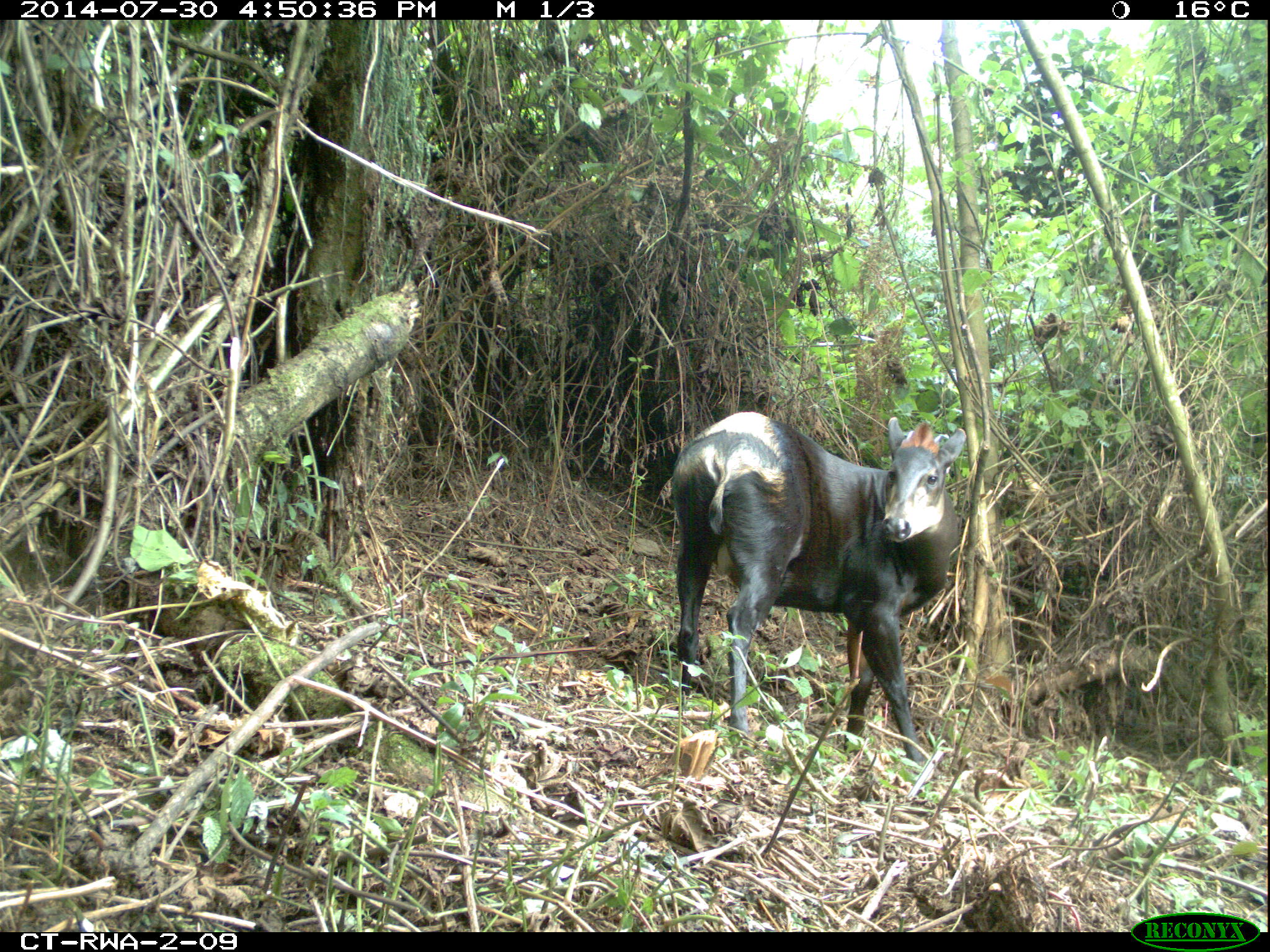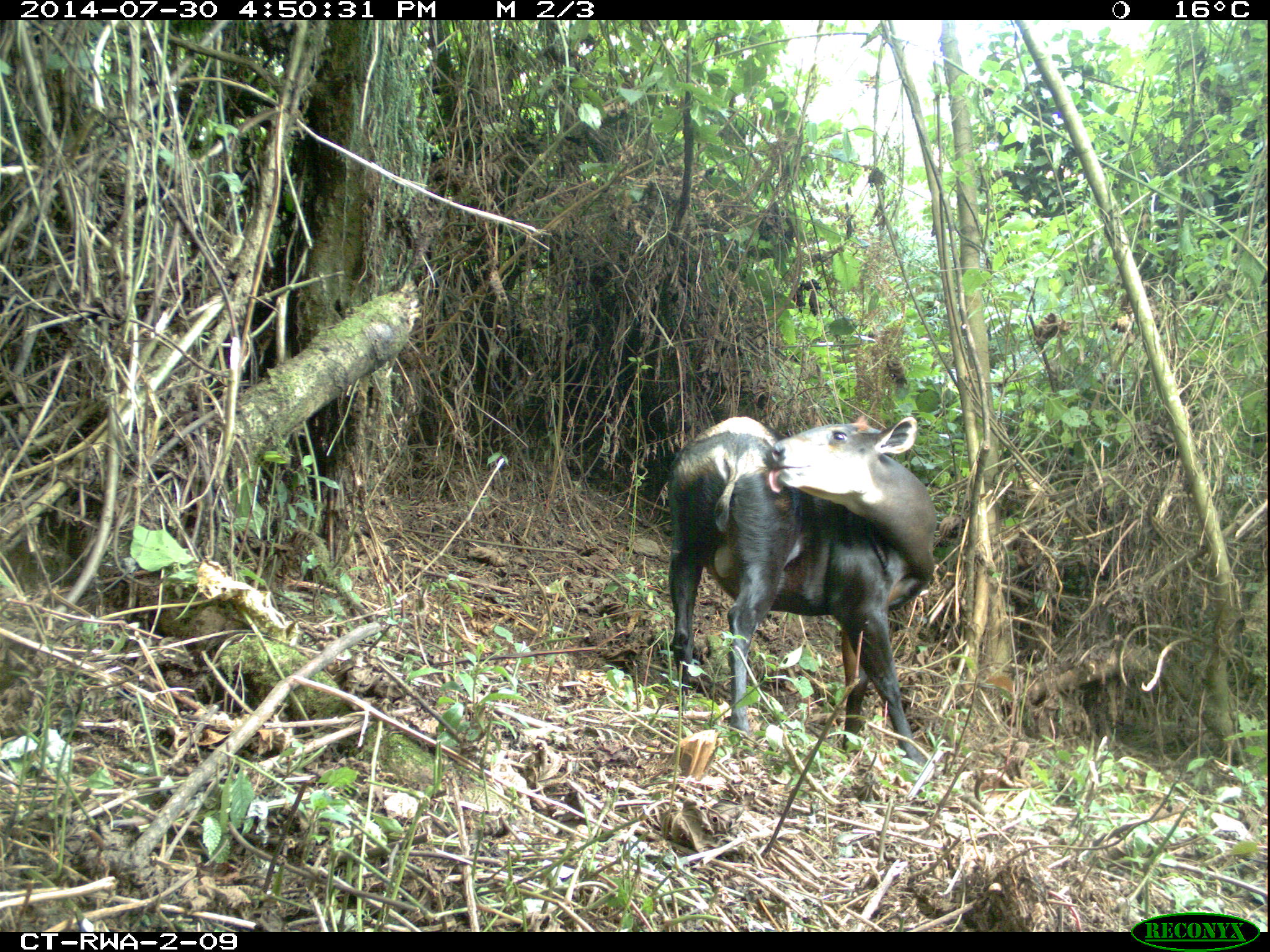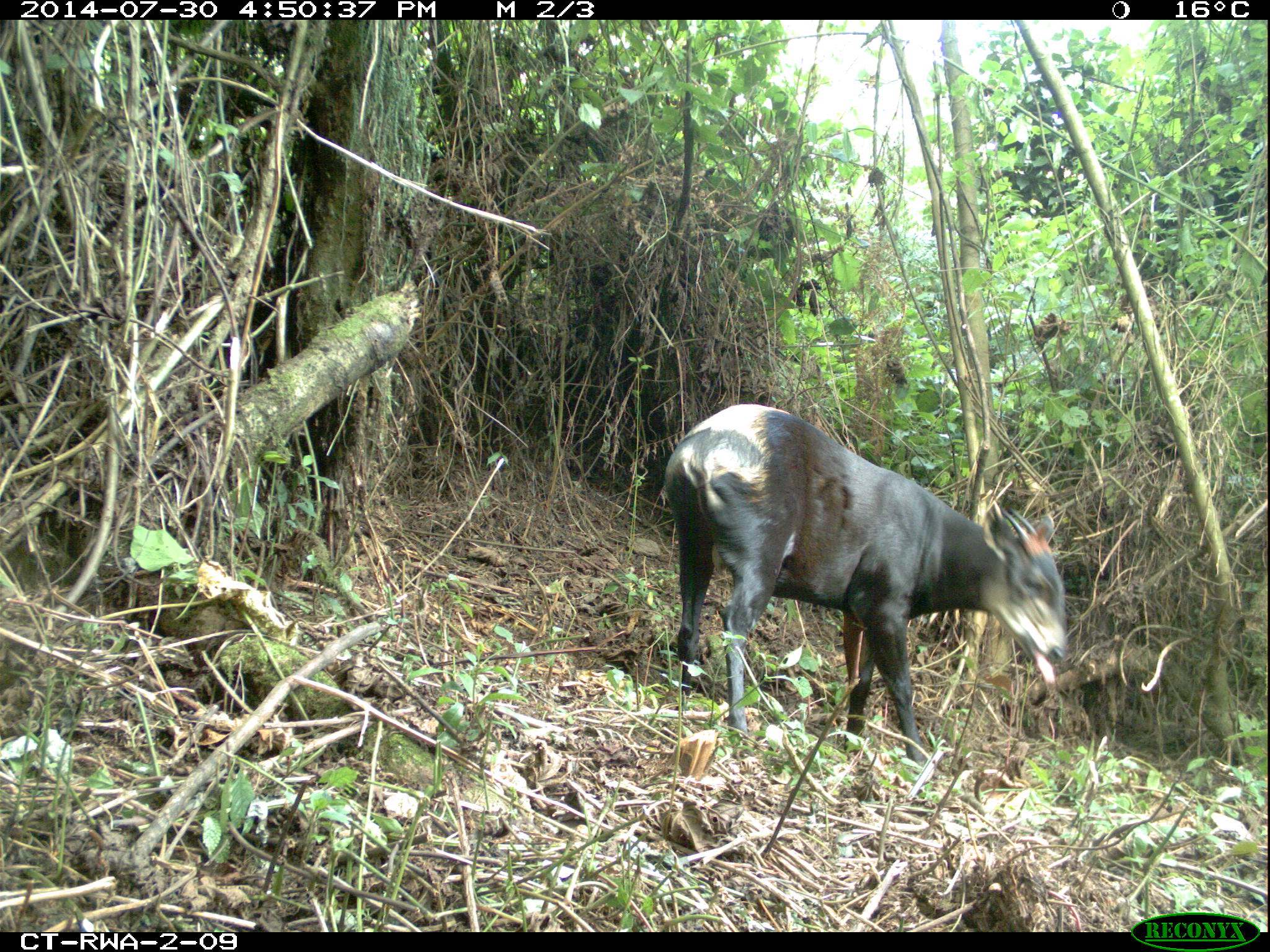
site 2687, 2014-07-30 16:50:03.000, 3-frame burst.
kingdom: Animalia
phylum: Chordata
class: Mammalia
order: Artiodactyla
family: Bovidae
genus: Cephalophus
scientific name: Cephalophus silvicultor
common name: light-backed duiker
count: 1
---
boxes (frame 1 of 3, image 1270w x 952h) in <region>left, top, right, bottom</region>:
cephalophus silvicultor: <region>670, 410, 966, 774</region>